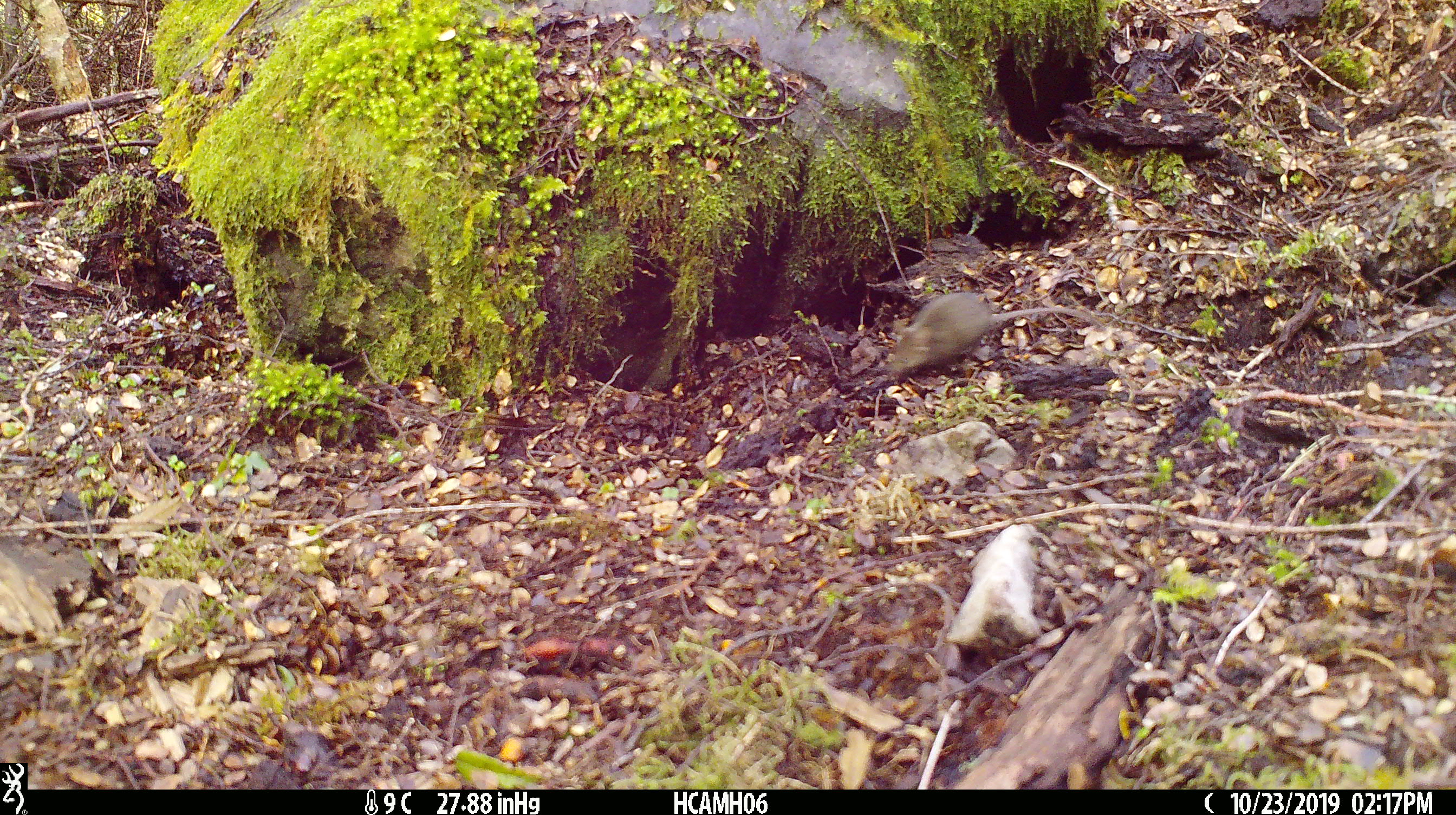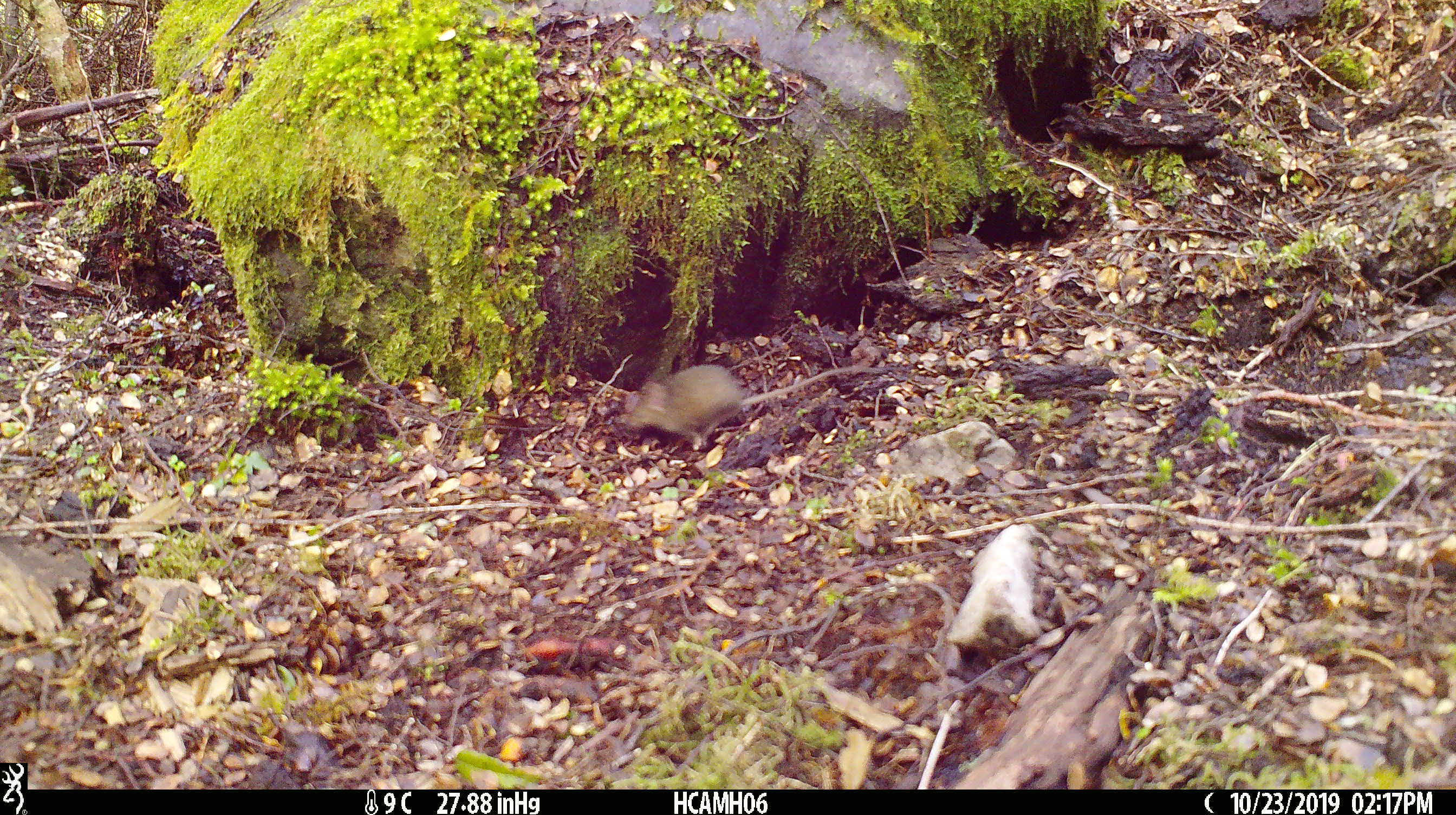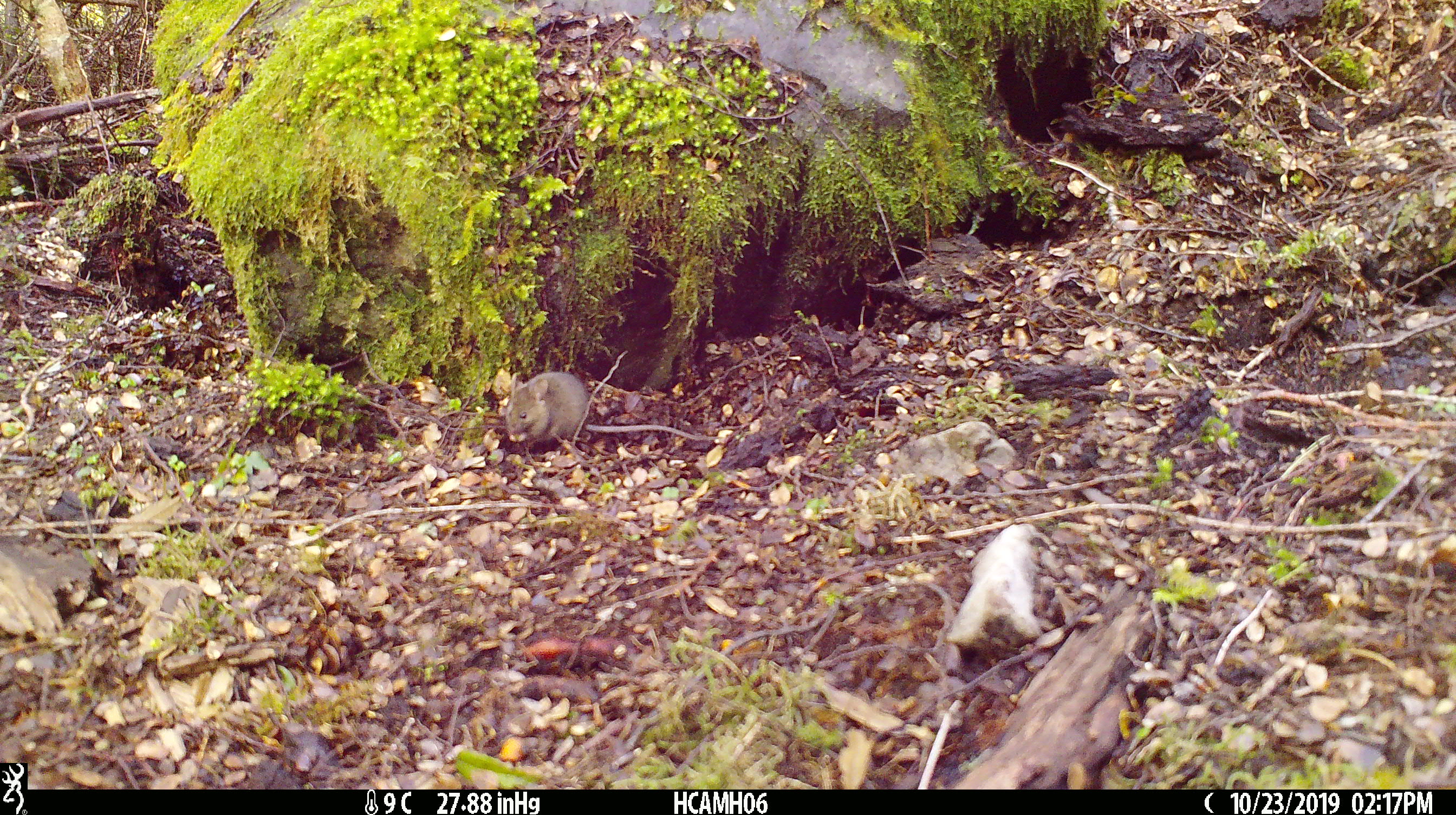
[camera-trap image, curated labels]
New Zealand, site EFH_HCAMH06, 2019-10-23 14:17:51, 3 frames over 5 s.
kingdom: Animalia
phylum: Chordata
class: Mammalia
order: Rodentia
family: Muridae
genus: Mus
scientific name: Mus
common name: mouse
Mouse (Mus).